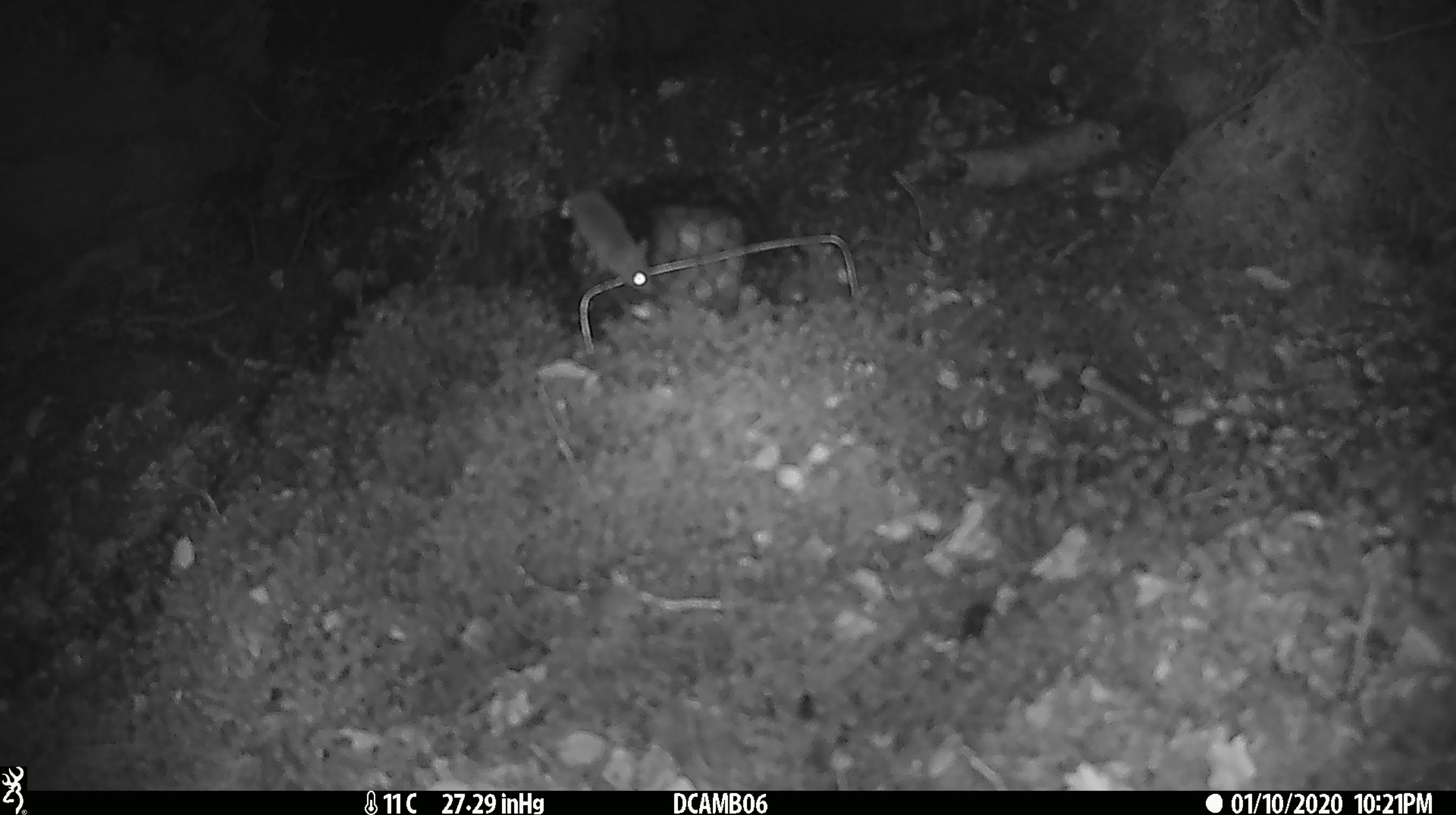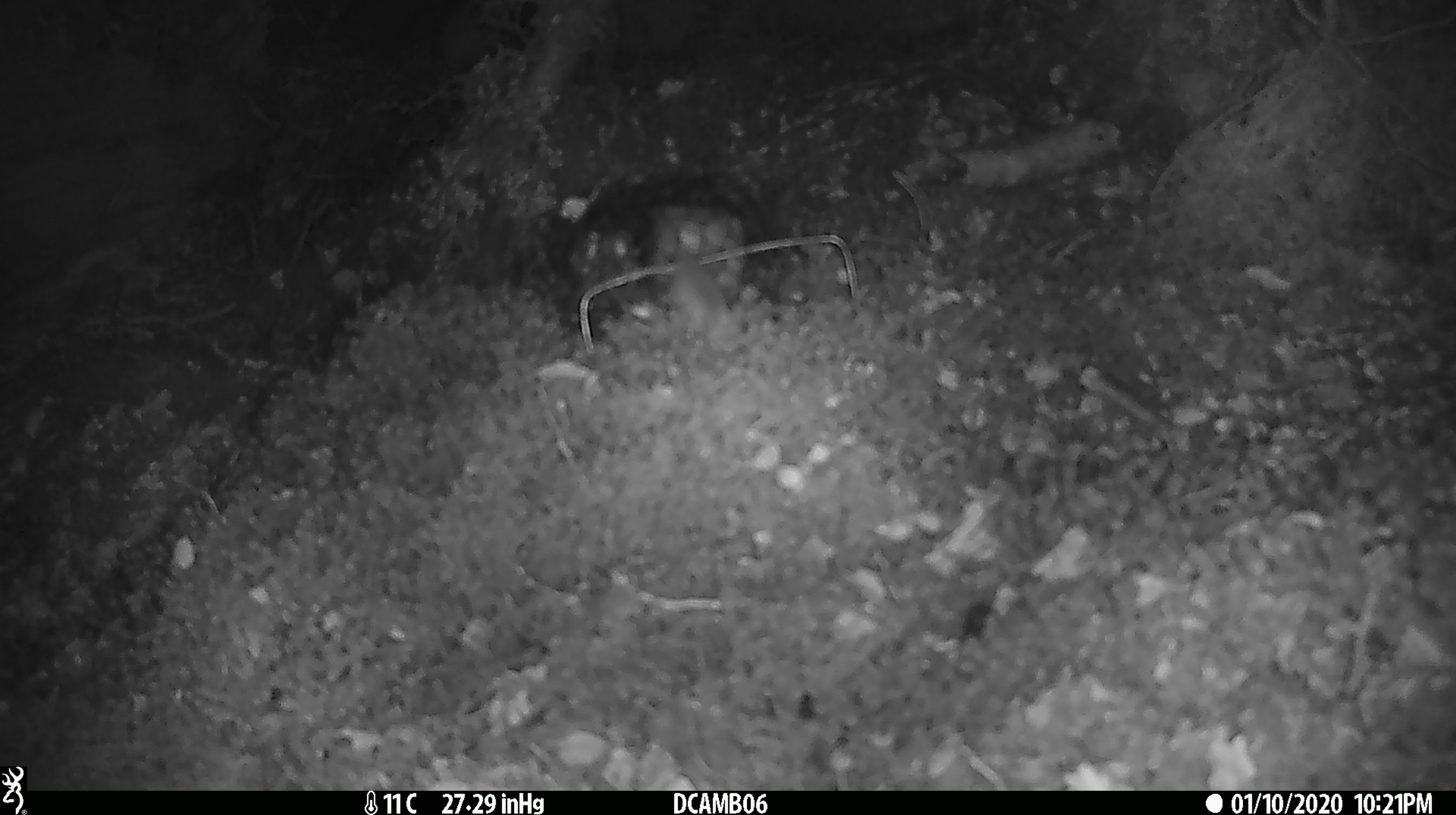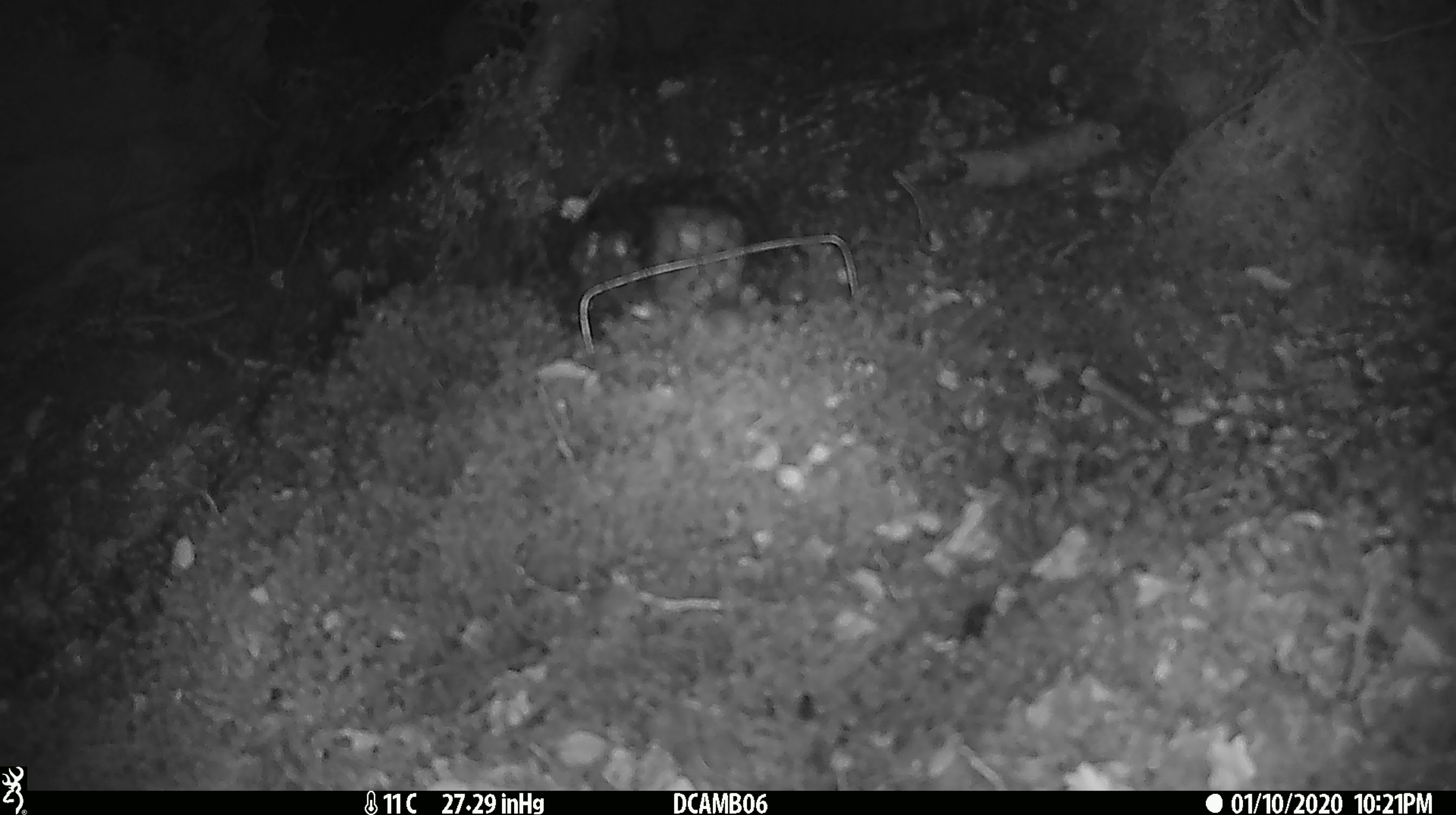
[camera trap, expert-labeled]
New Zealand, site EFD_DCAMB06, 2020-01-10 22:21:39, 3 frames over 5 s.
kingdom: Animalia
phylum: Chordata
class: Mammalia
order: Rodentia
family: Muridae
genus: Mus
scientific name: Mus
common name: mouse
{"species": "mouse (Mus)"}